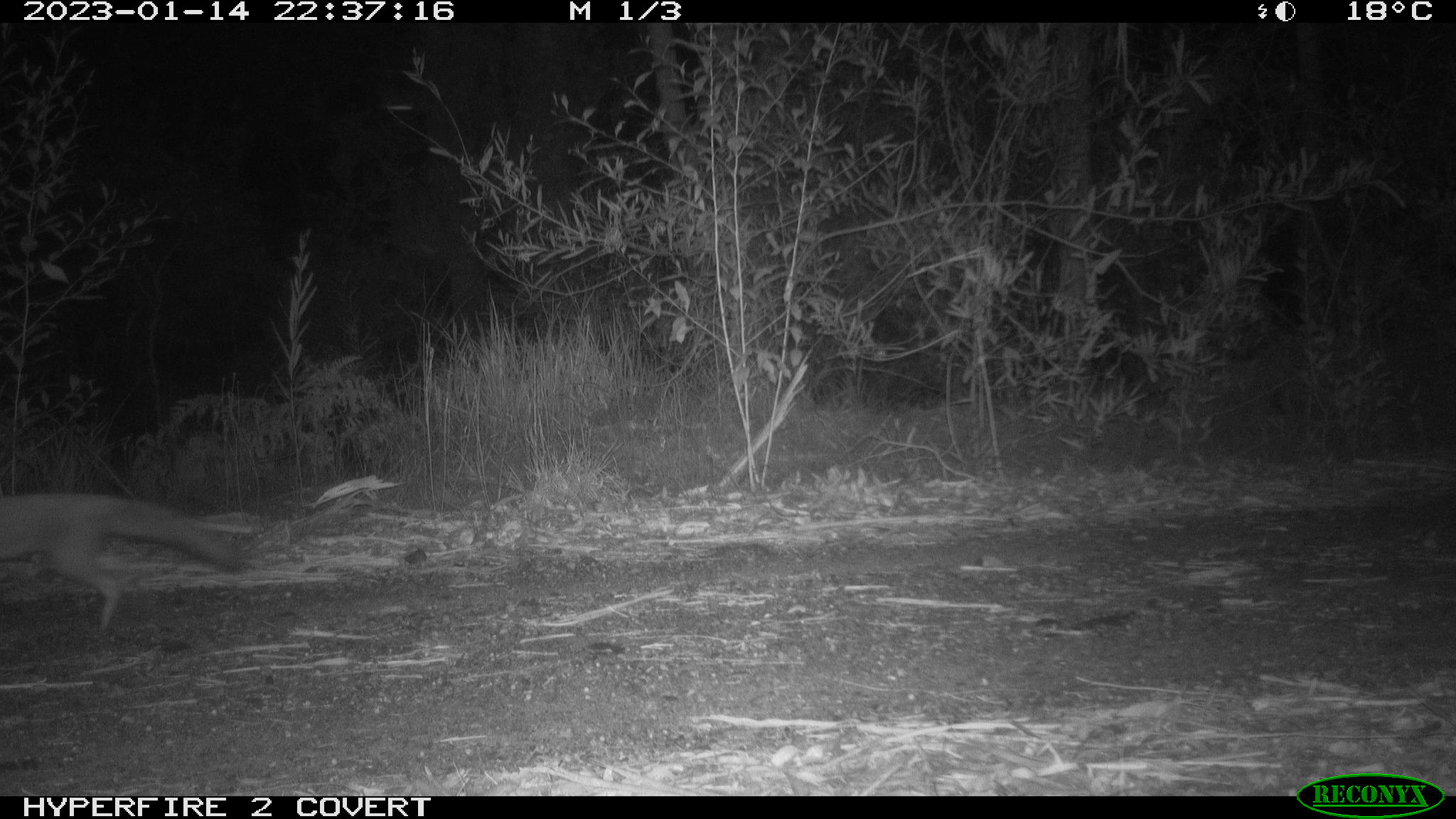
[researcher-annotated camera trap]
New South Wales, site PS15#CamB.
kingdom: Animalia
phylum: Chordata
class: Mammalia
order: Carnivora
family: Canidae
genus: Vulpes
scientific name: Vulpes vulpes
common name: red fox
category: fox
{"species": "fox (red fox) (Vulpes vulpes)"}